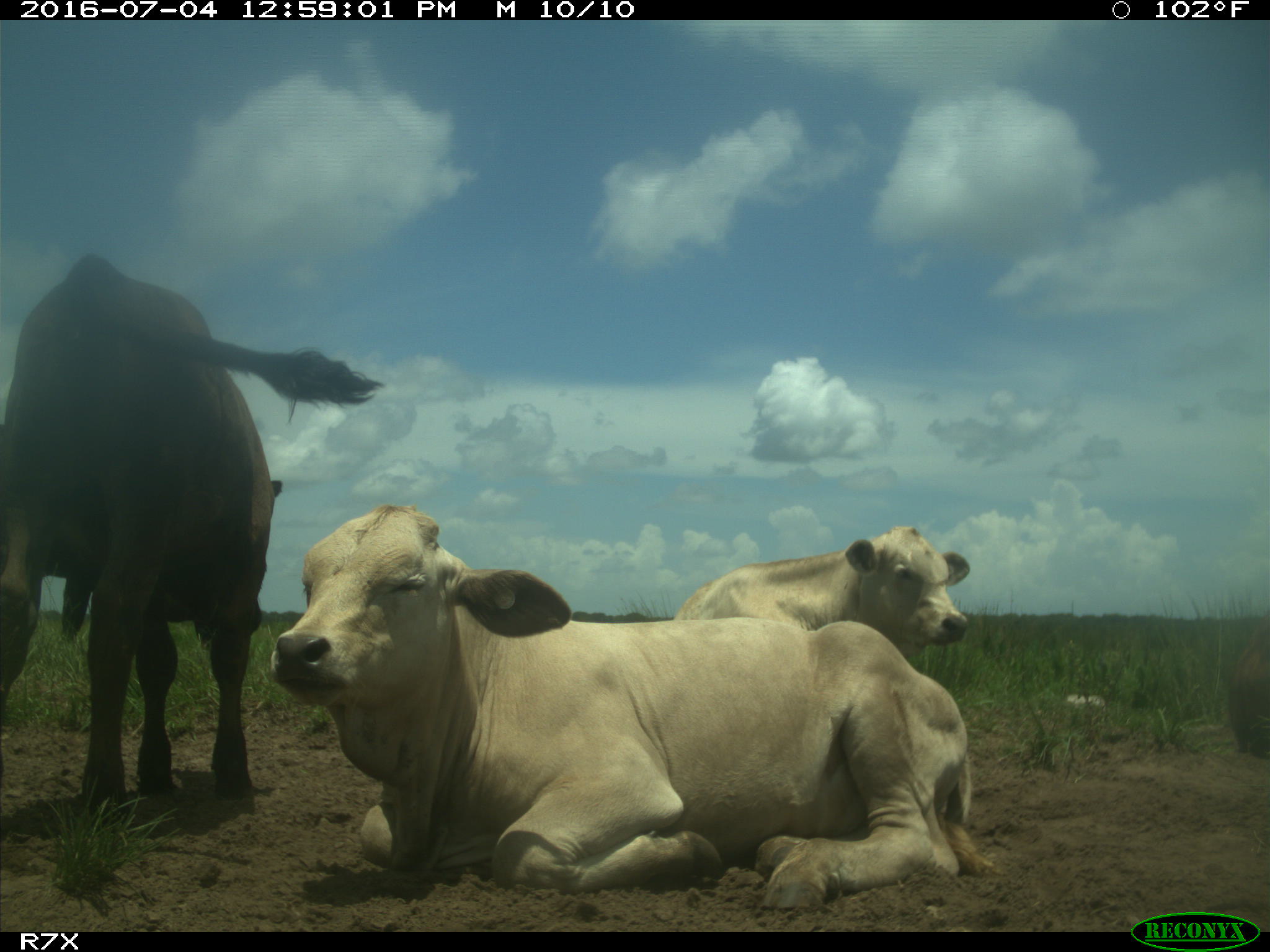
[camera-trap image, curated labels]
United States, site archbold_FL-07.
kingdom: Animalia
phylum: Chordata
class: Mammalia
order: Artiodactyla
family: Bovidae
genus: Bos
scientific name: Bos taurus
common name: domestic cow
Bos taurus (domestic cow).